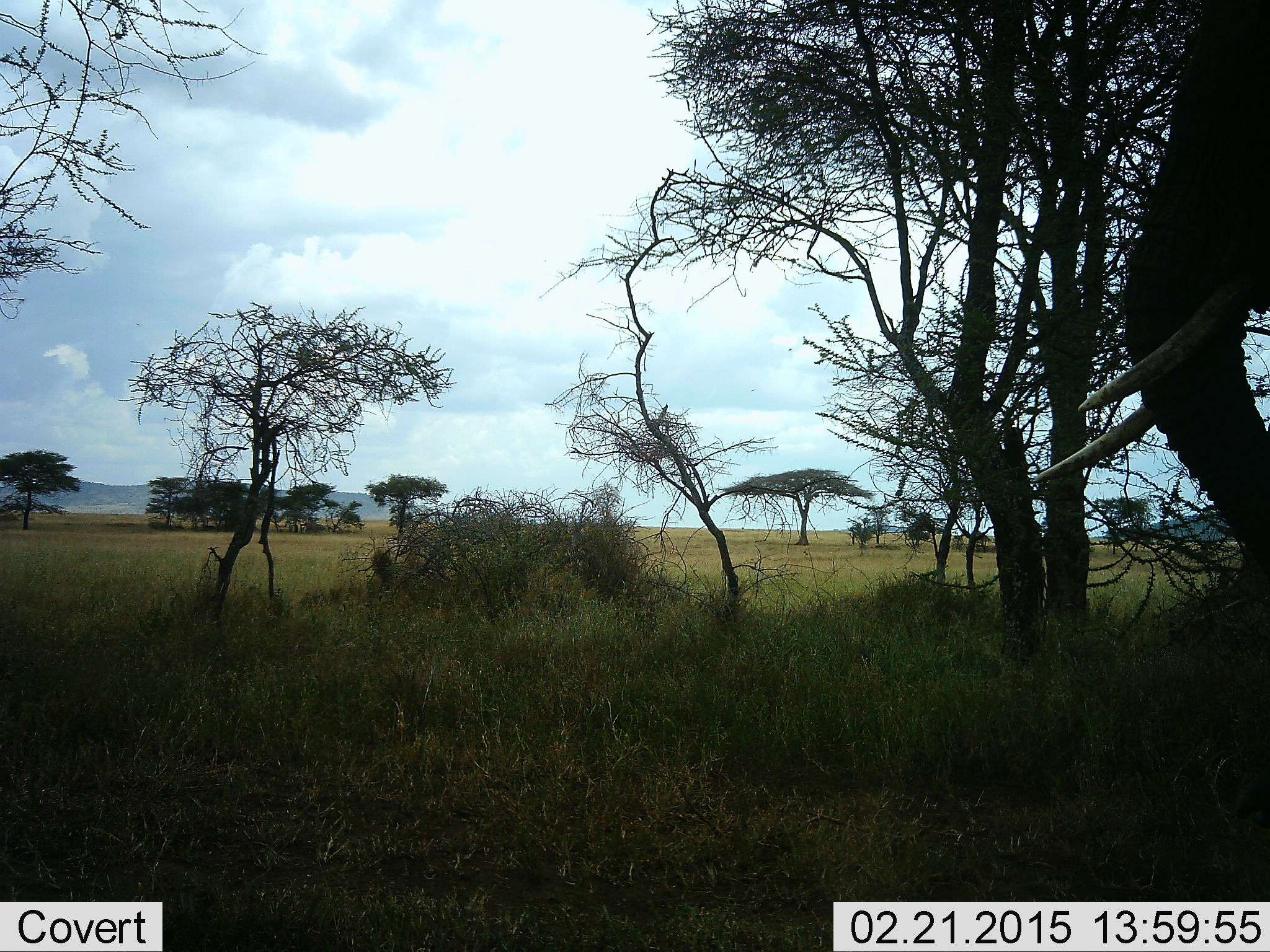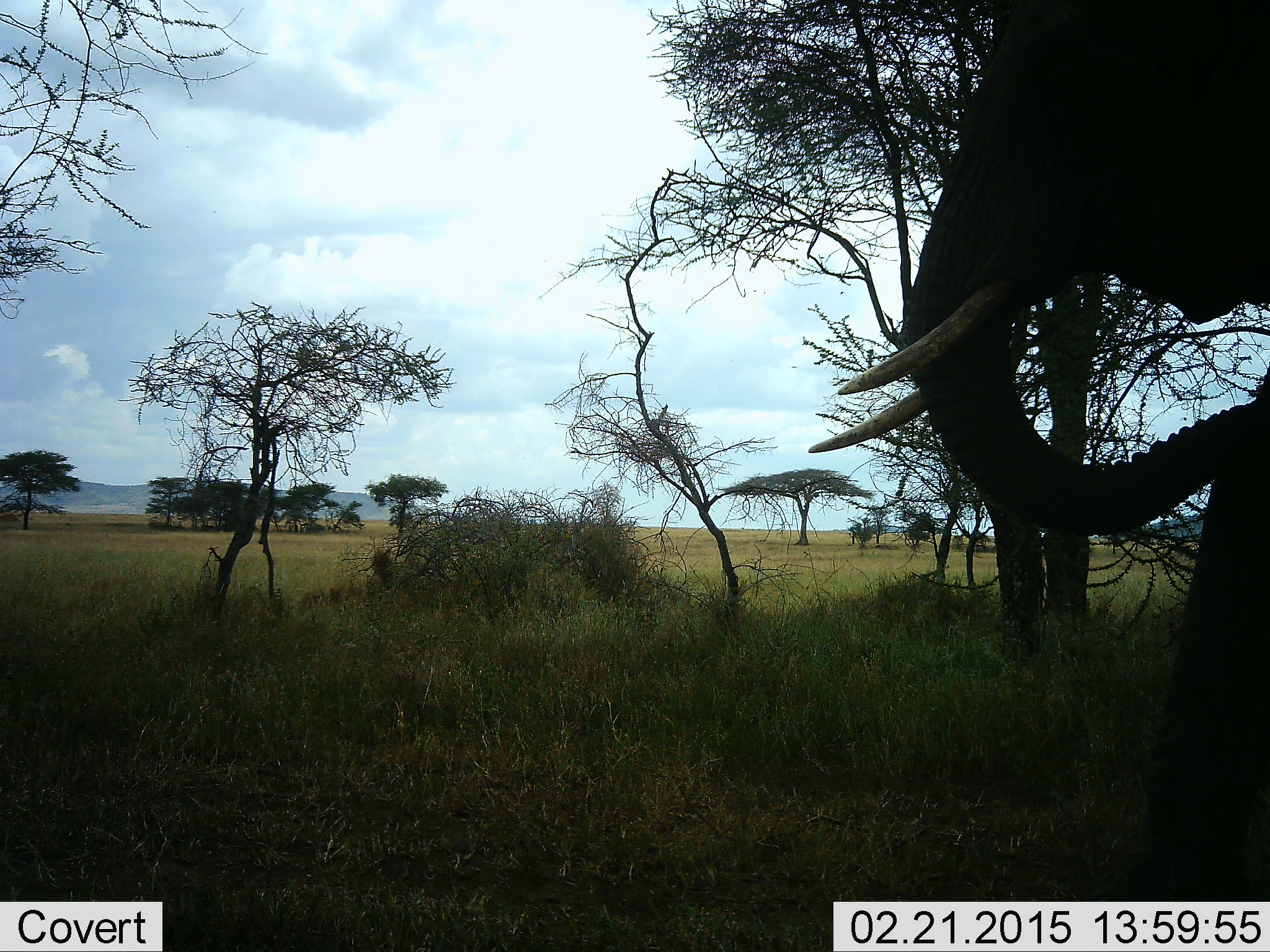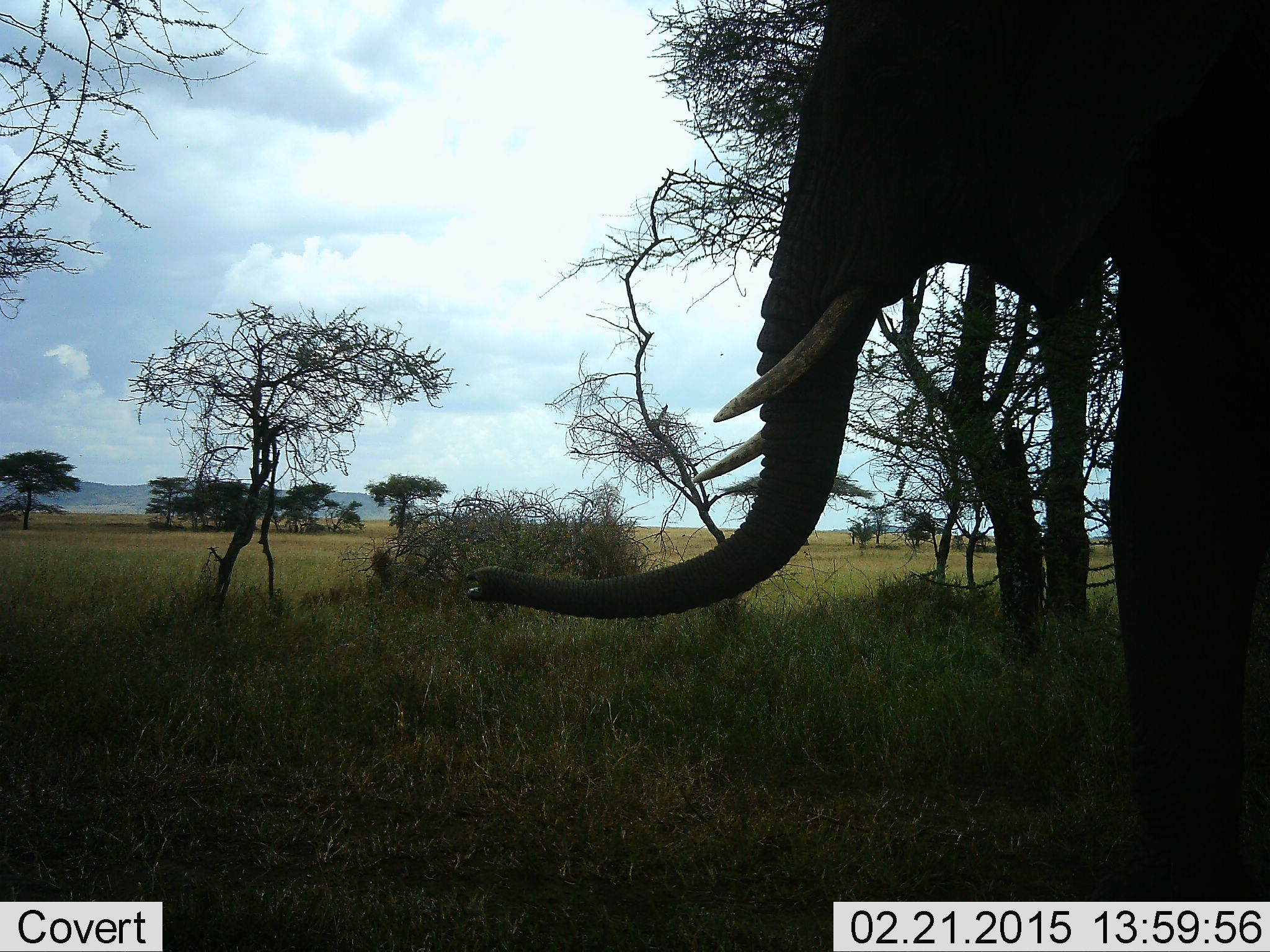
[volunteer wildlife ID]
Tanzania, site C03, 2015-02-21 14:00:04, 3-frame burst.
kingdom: Animalia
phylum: Chordata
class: Mammalia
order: Proboscidea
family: Elephantidae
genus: Loxodonta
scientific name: Loxodonta africana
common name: african bush elephant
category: elephant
Elephant (african bush elephant) (Loxodonta africana), count 1. Behavior (volunteer vote fractions): standing 0%, resting 0%, moving 100%, interacting 0%. Young present (vote fraction): 0%. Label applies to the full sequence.